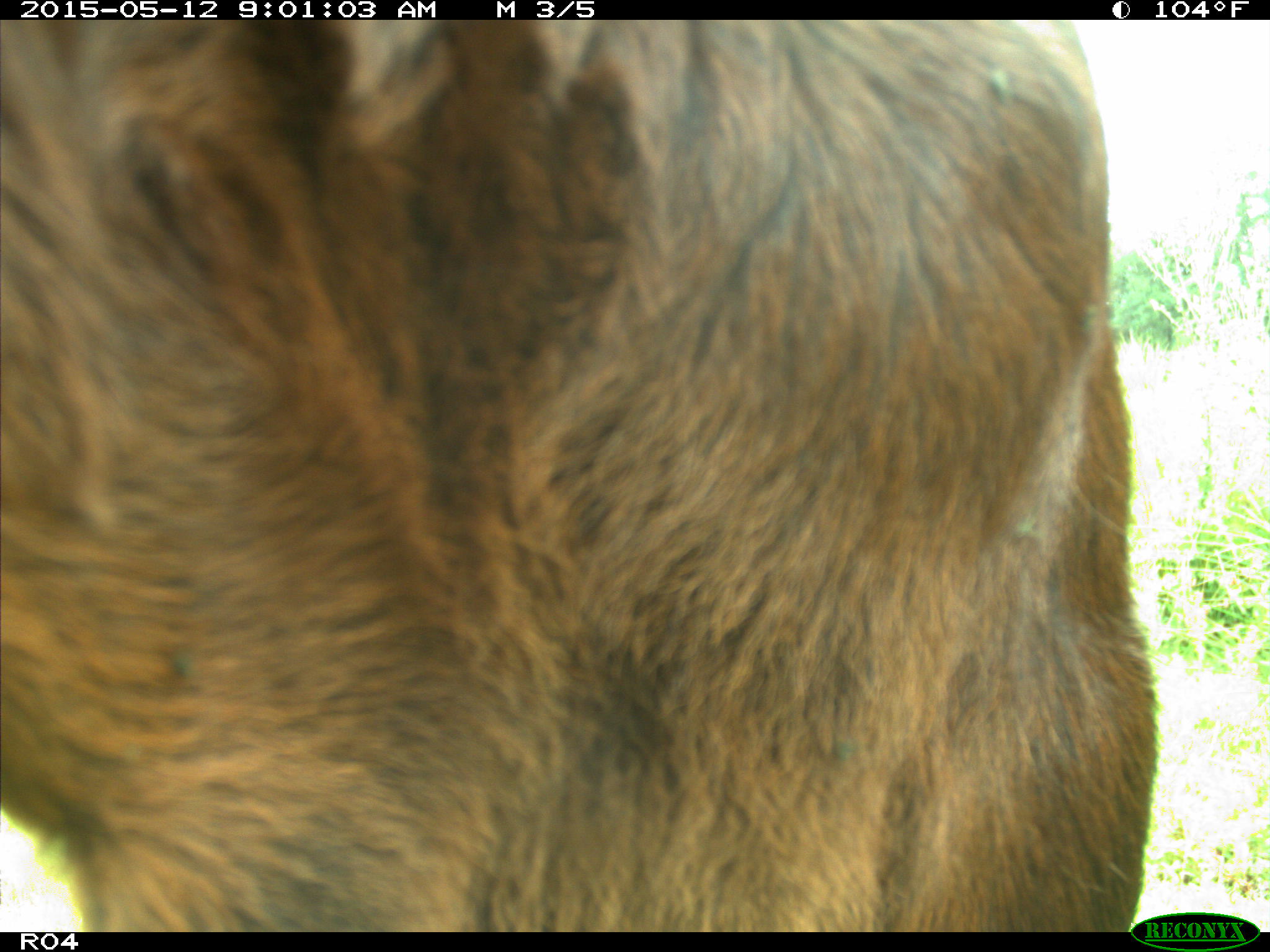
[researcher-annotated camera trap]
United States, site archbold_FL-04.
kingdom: Animalia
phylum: Chordata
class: Mammalia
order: Artiodactyla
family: Bovidae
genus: Bos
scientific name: Bos taurus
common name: domestic cow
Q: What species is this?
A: Bos taurus (domestic cow).